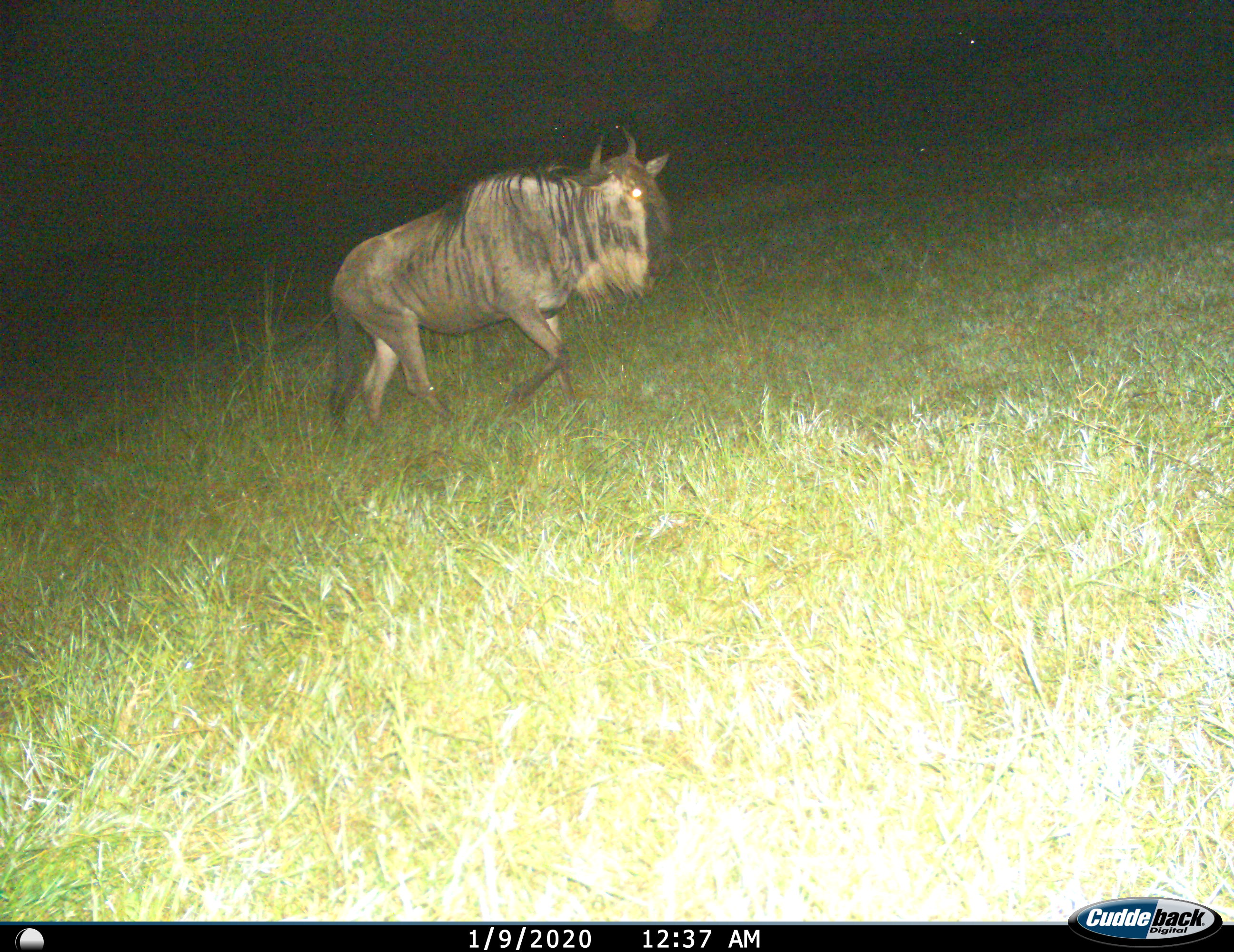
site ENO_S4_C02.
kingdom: Animalia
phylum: Chordata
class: Mammalia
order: Artiodactyla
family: Bovidae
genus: Connochaetes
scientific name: Connochaetes taurinus taurinus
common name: blue wildebeest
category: wildebeestblue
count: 1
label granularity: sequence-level